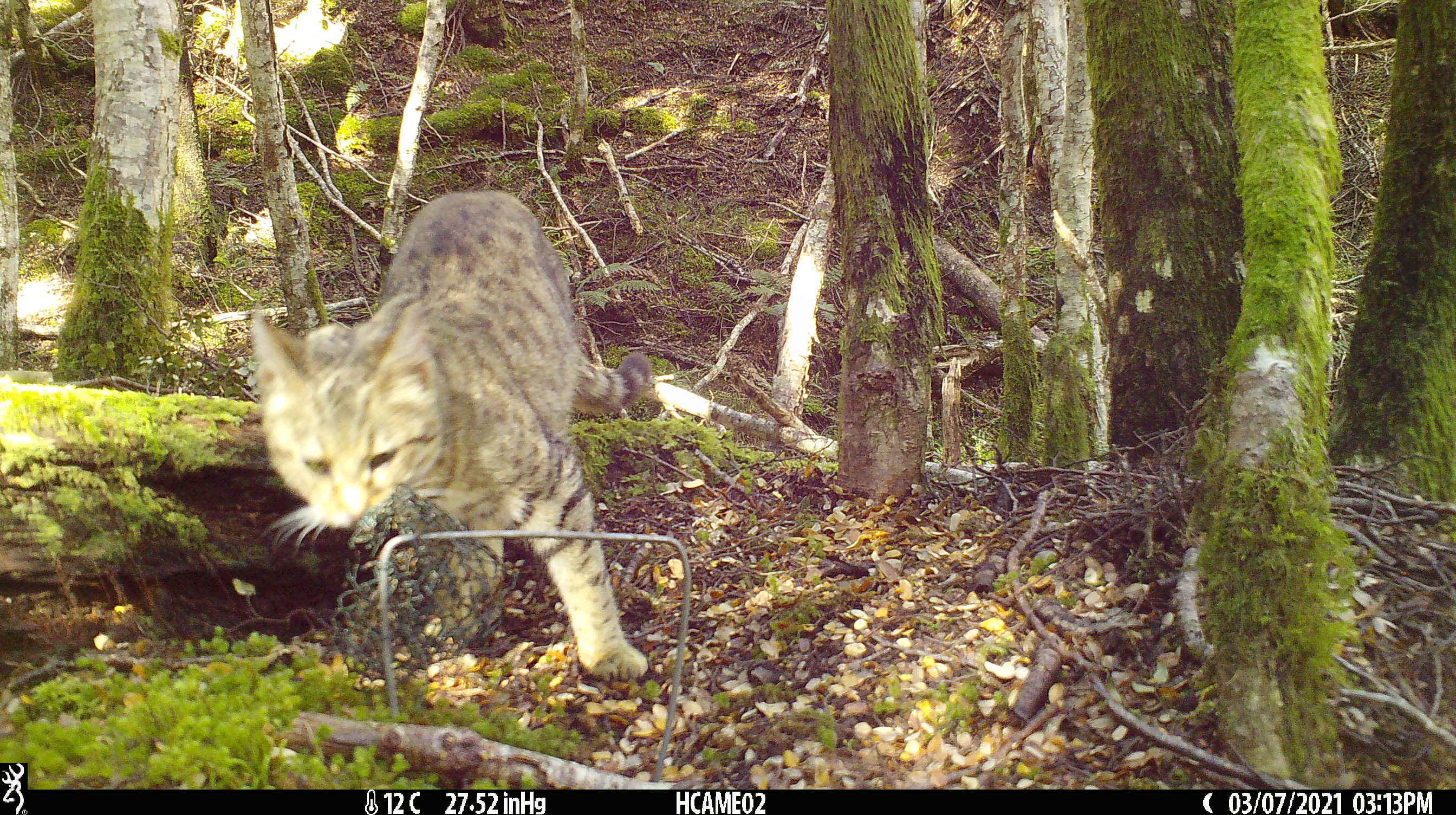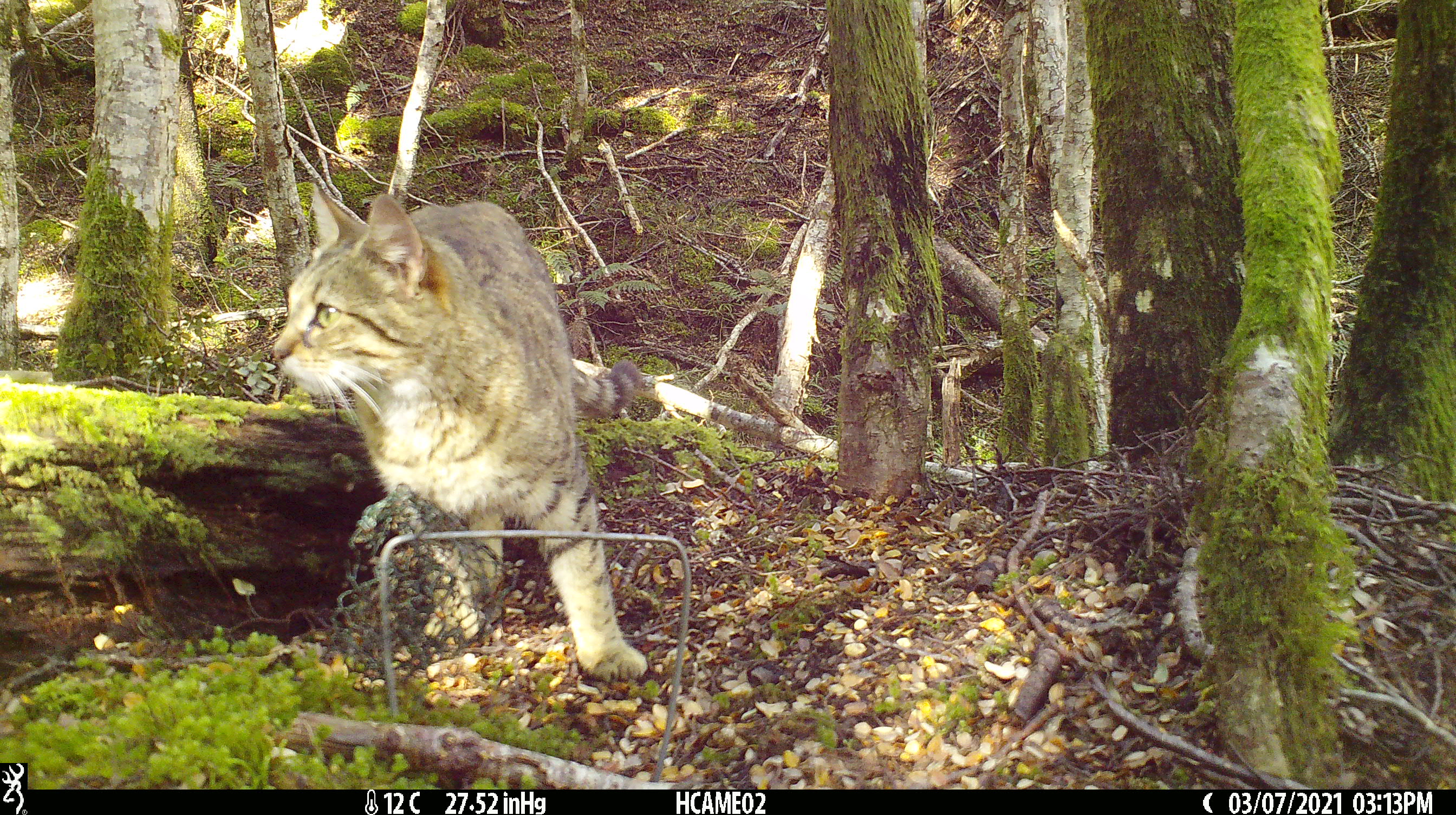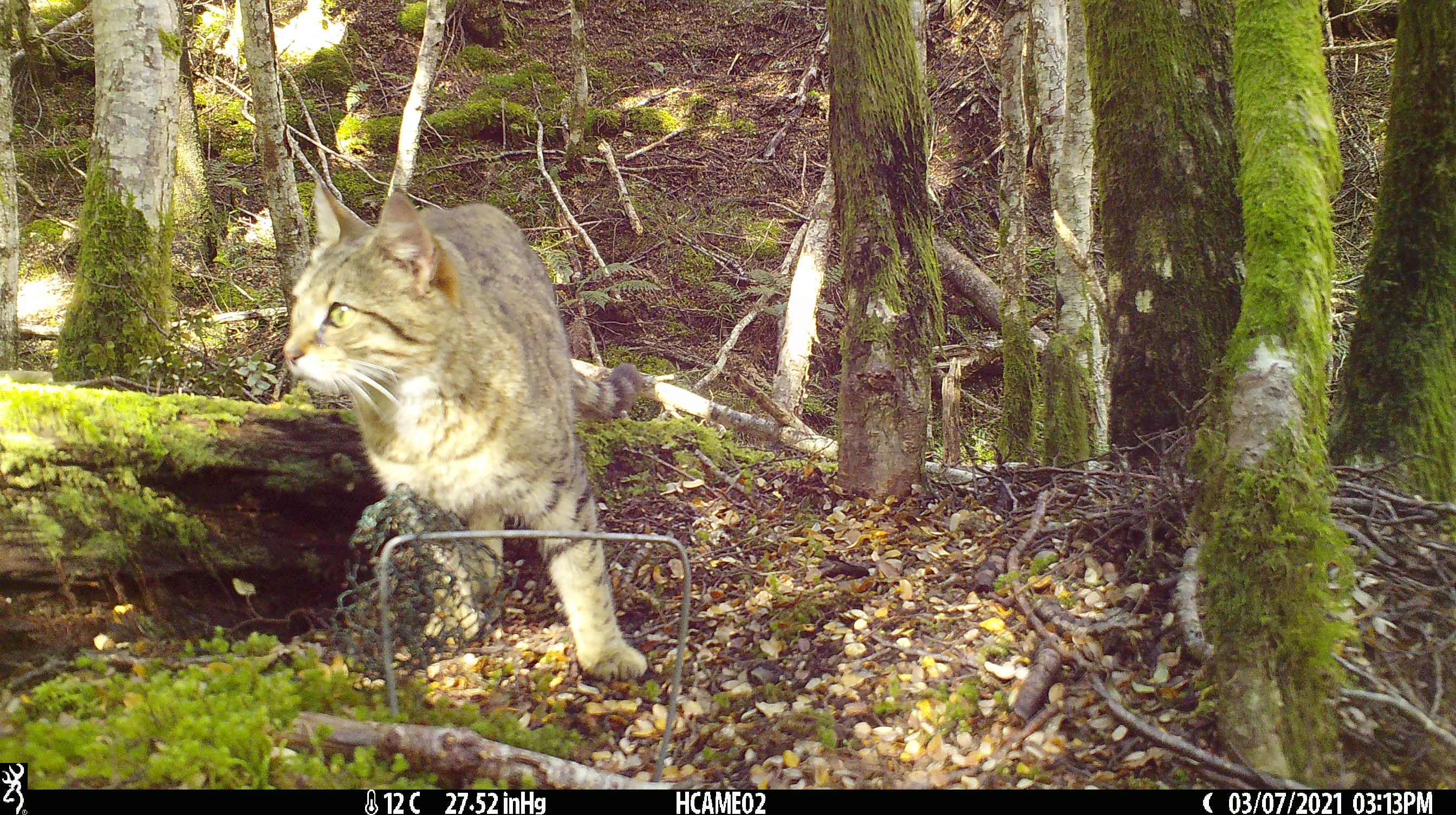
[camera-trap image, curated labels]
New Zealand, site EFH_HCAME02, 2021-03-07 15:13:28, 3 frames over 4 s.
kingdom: Animalia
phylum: Chordata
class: Mammalia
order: Carnivora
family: Felidae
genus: Felis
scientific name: Felis catus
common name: domestic cat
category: cat